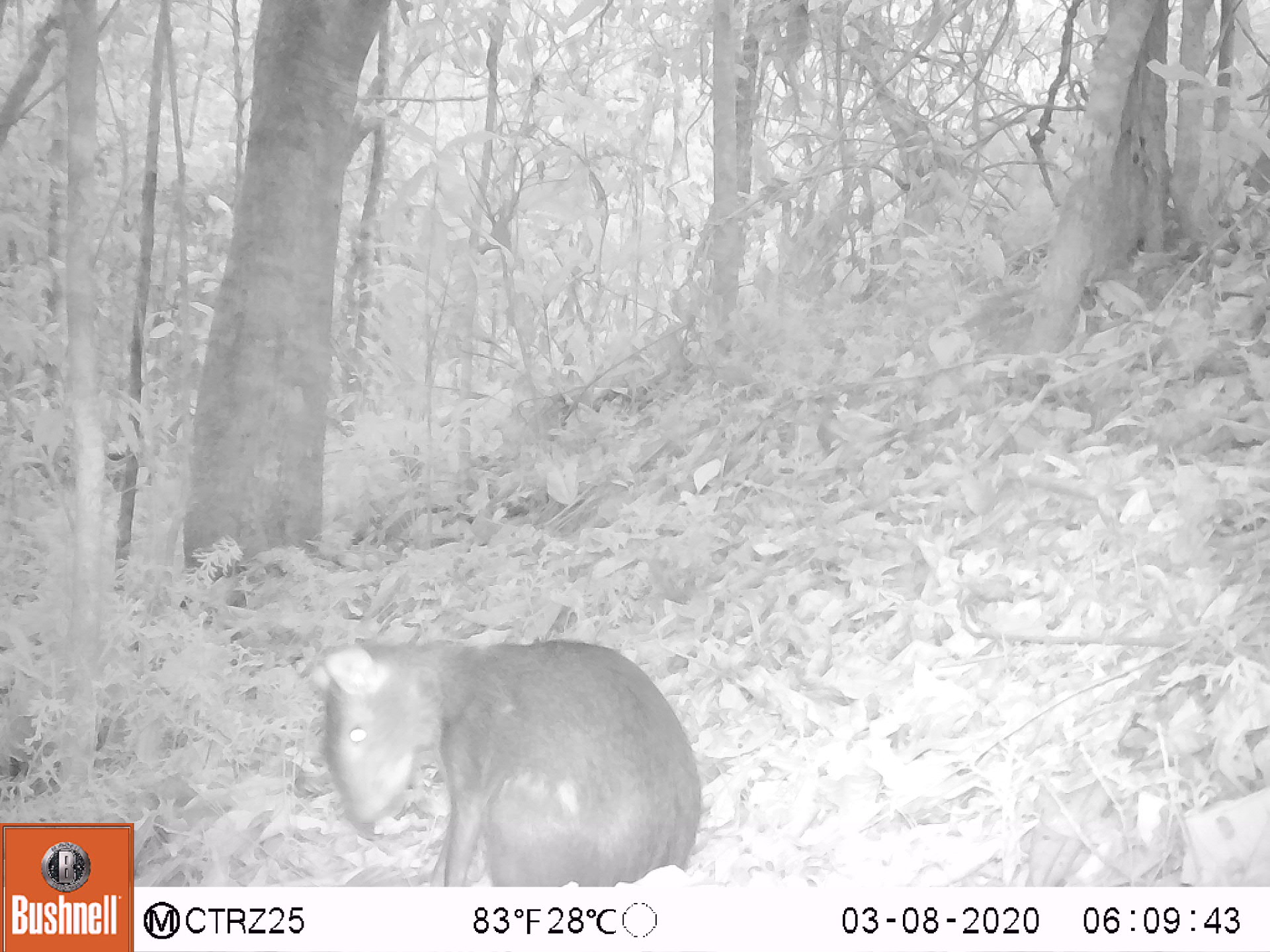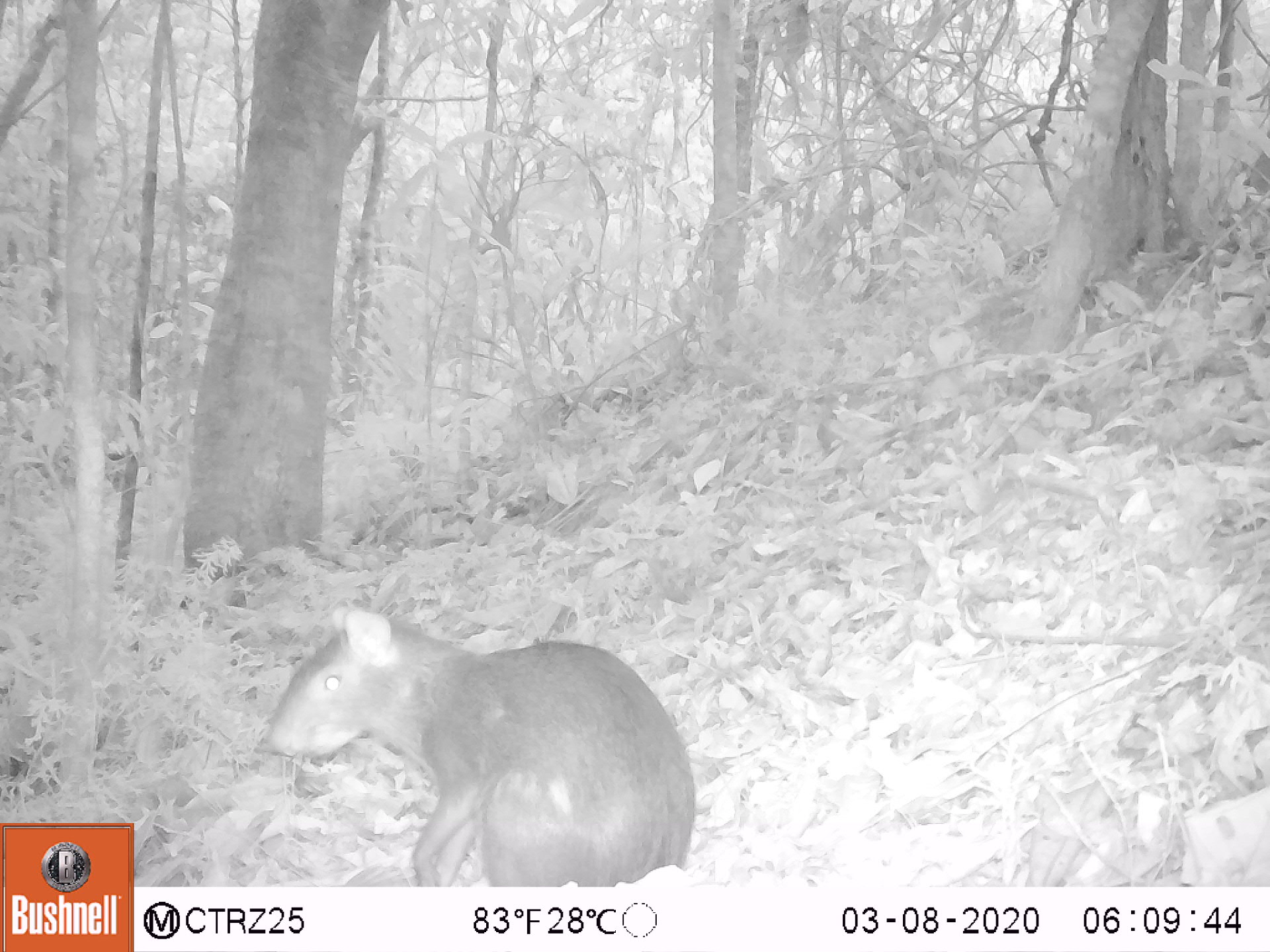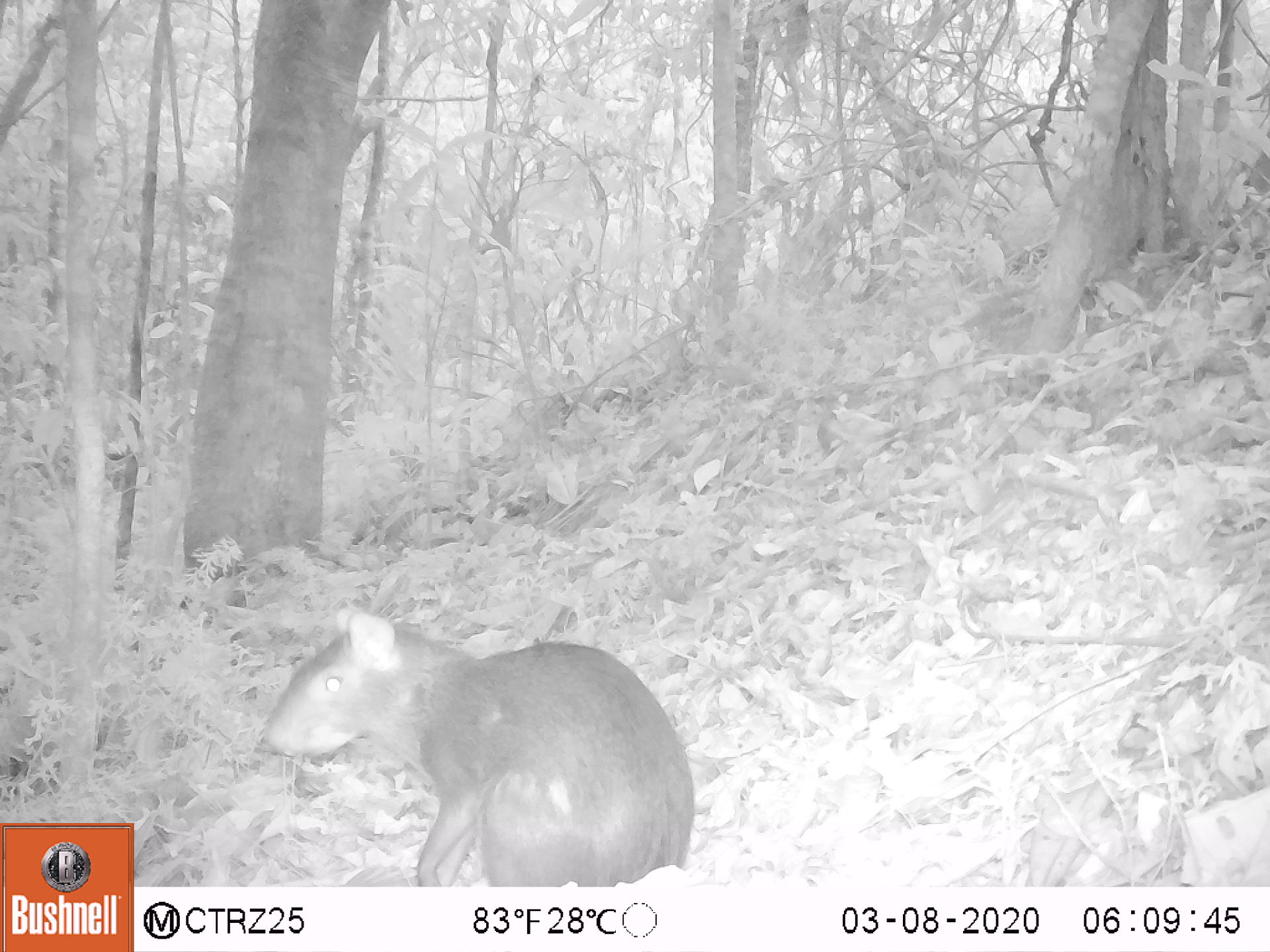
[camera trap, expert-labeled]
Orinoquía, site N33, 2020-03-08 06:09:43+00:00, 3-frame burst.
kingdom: Animalia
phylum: Chordata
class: Mammalia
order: Rodentia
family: Dasyproctidae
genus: Dasyprocta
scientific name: Dasyprocta fuliginosa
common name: black agouti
Black agouti (Dasyprocta fuliginosa).